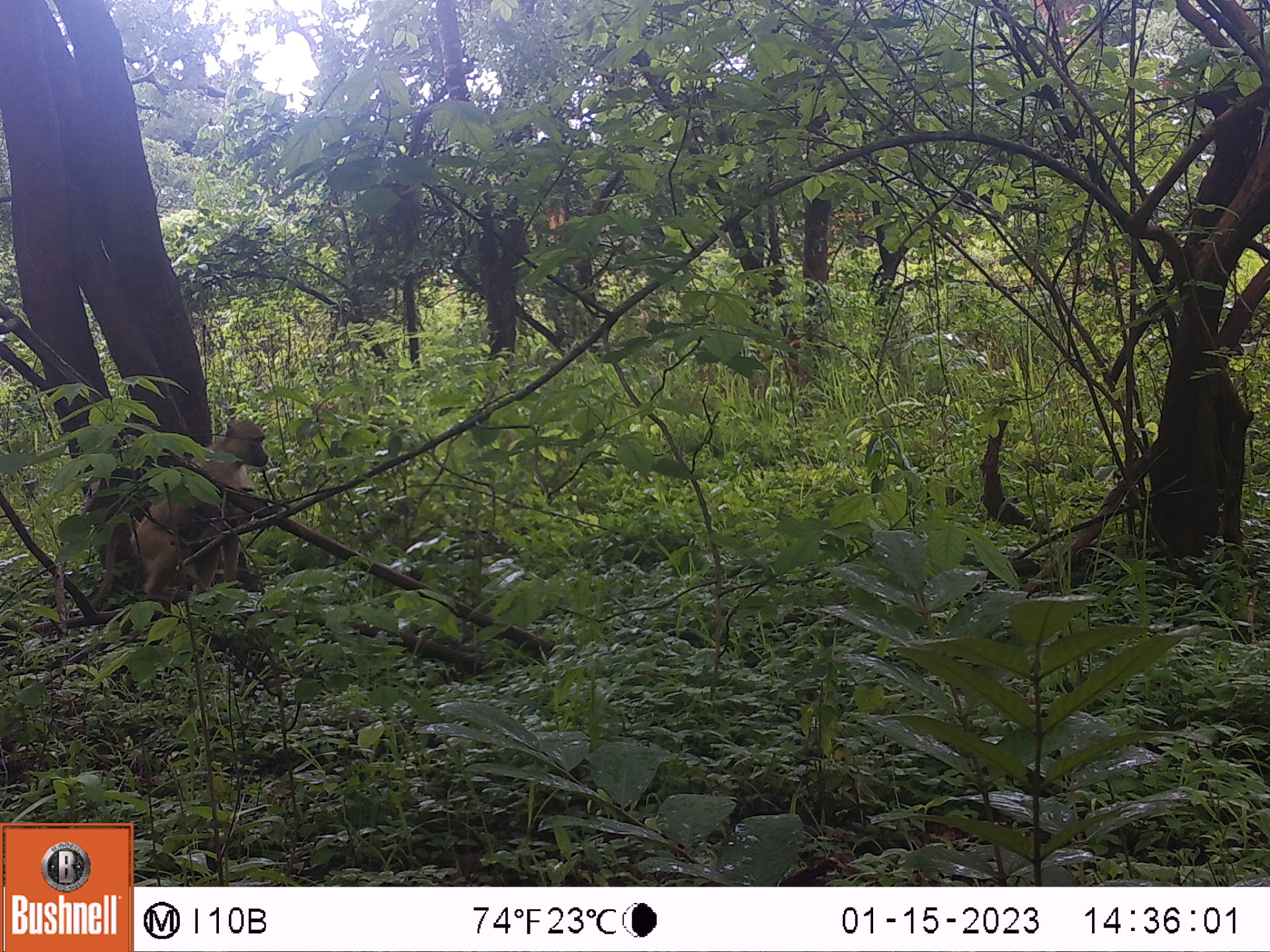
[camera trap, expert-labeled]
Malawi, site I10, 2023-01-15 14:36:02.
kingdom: Animalia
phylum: Chordata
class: Mammalia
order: Primates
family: Cercopithecidae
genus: Papio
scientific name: Papio cynocephalus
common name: yellow baboon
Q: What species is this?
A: Yellow baboon (Papio cynocephalus).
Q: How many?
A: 1.